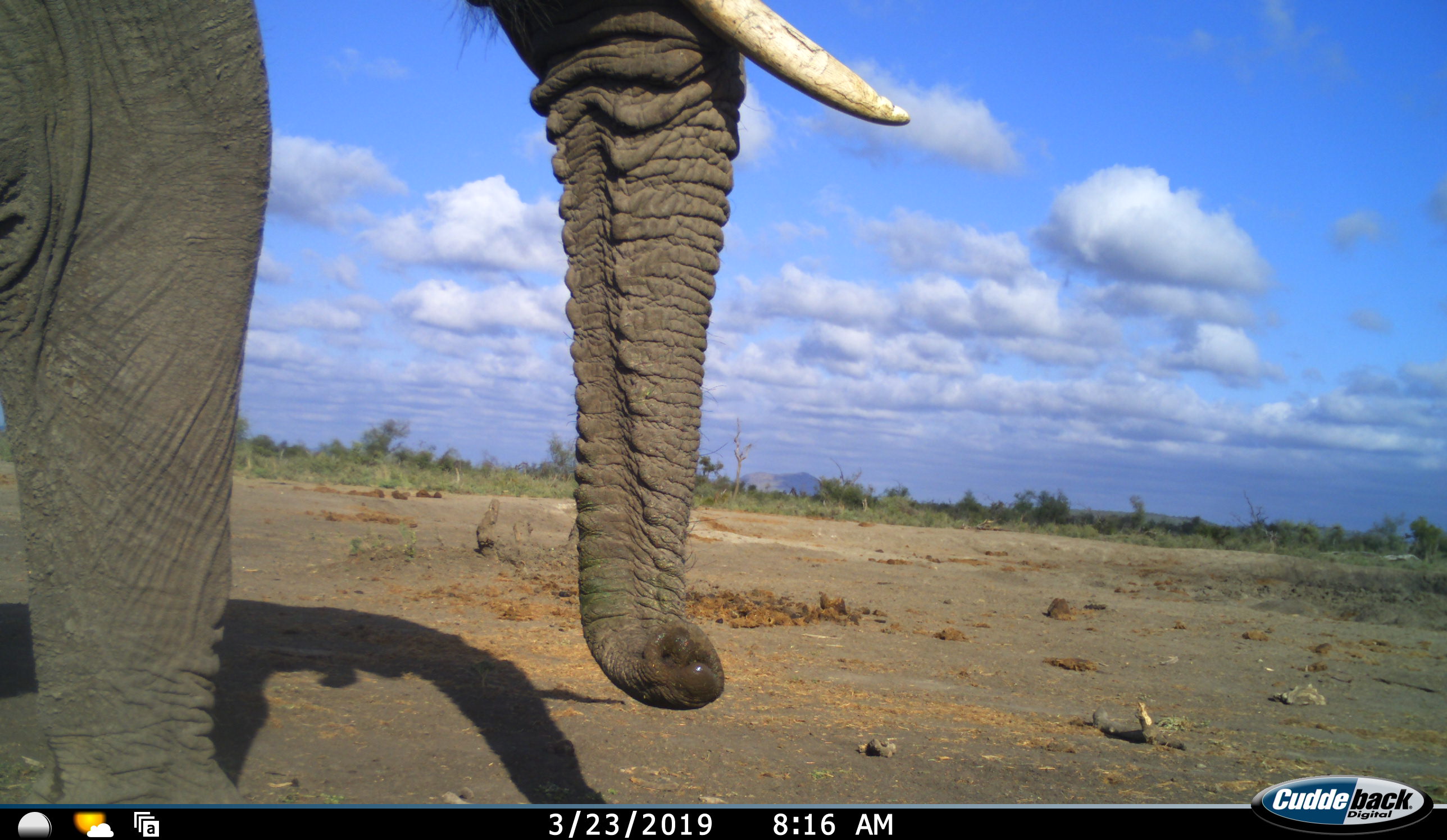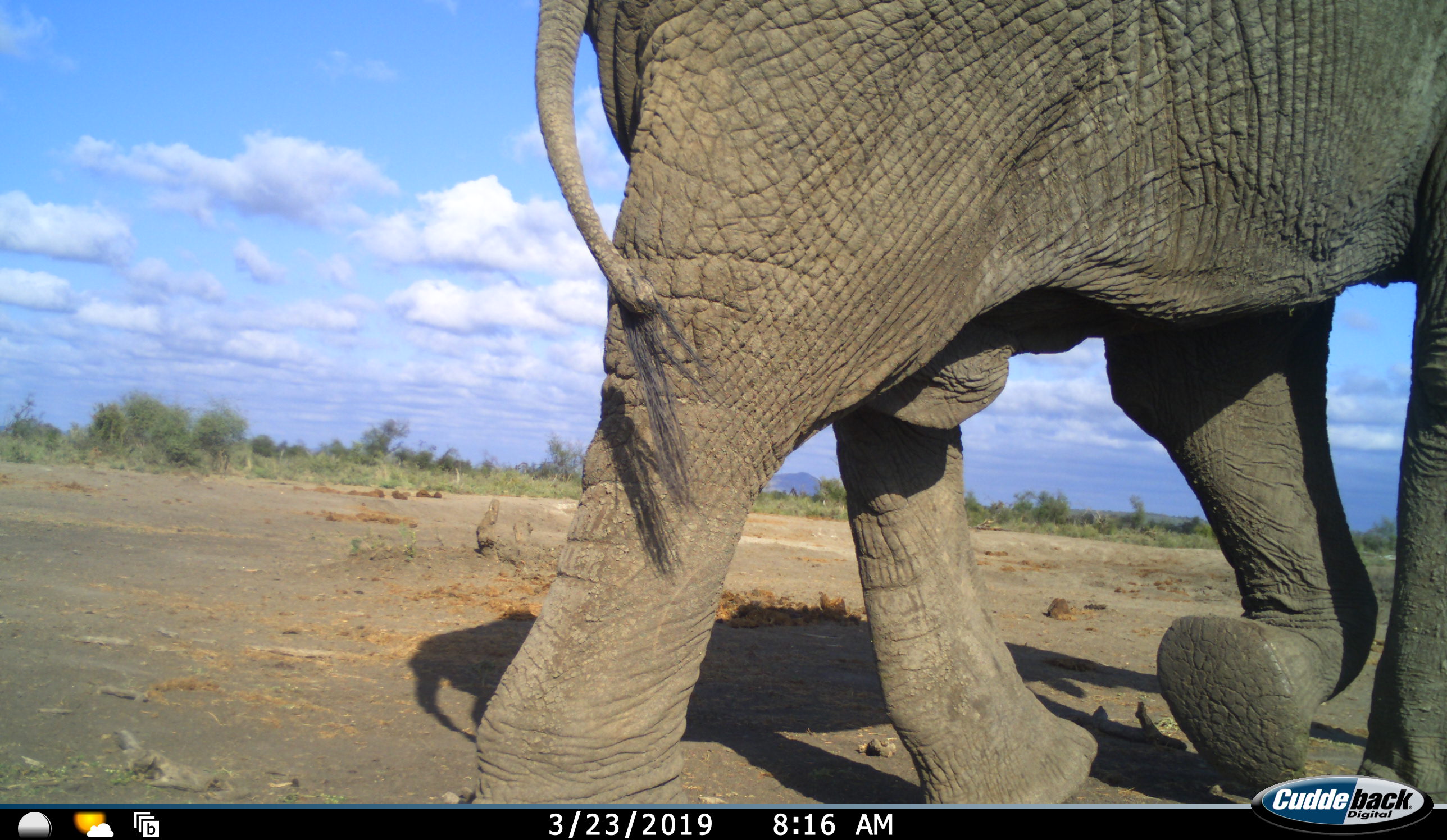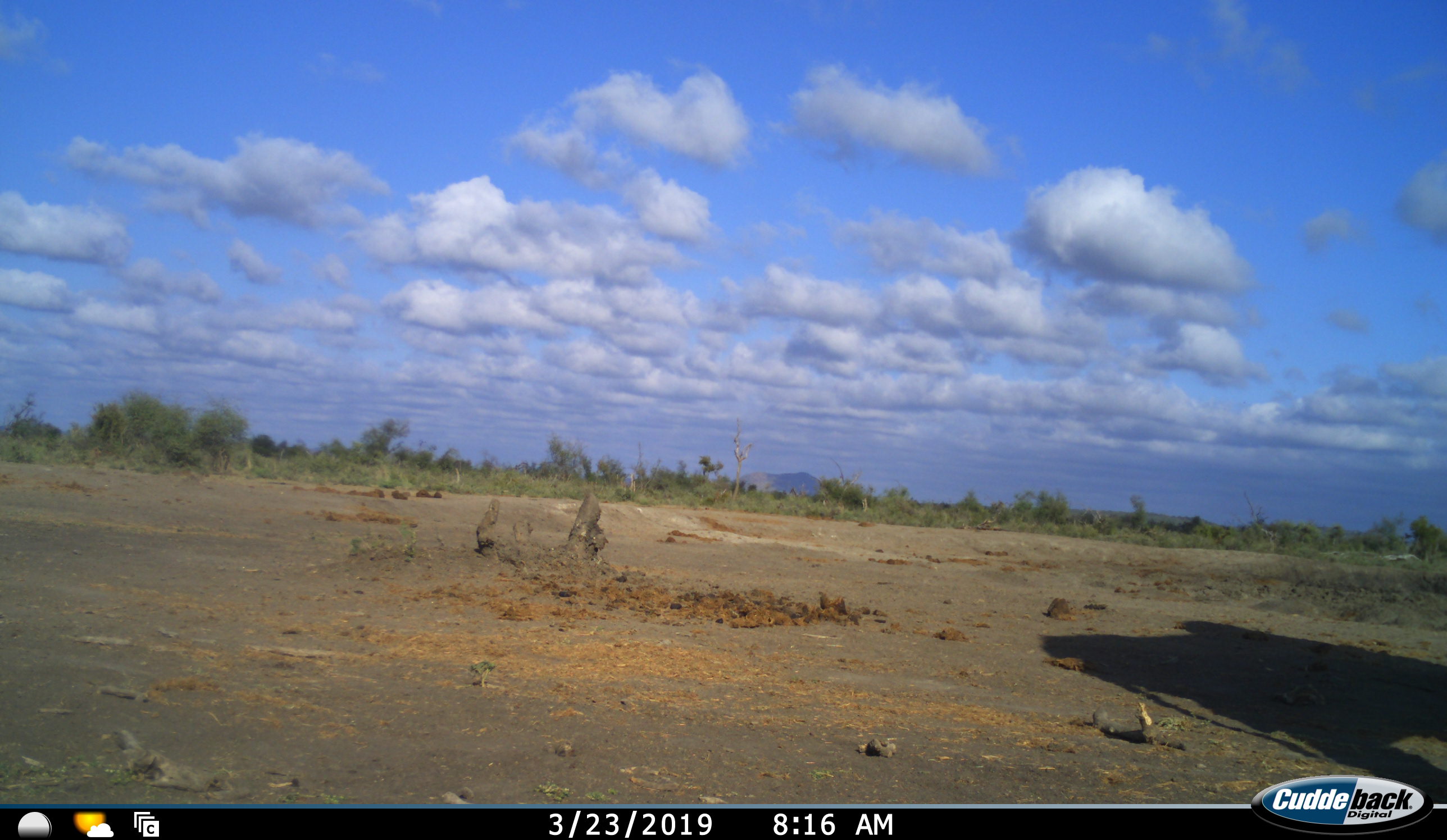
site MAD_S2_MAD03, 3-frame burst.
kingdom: Animalia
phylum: Chordata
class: Mammalia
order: Proboscidea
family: Elephantidae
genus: Loxodonta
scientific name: Loxodonta africana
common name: african bush elephant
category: elephant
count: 1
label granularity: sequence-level